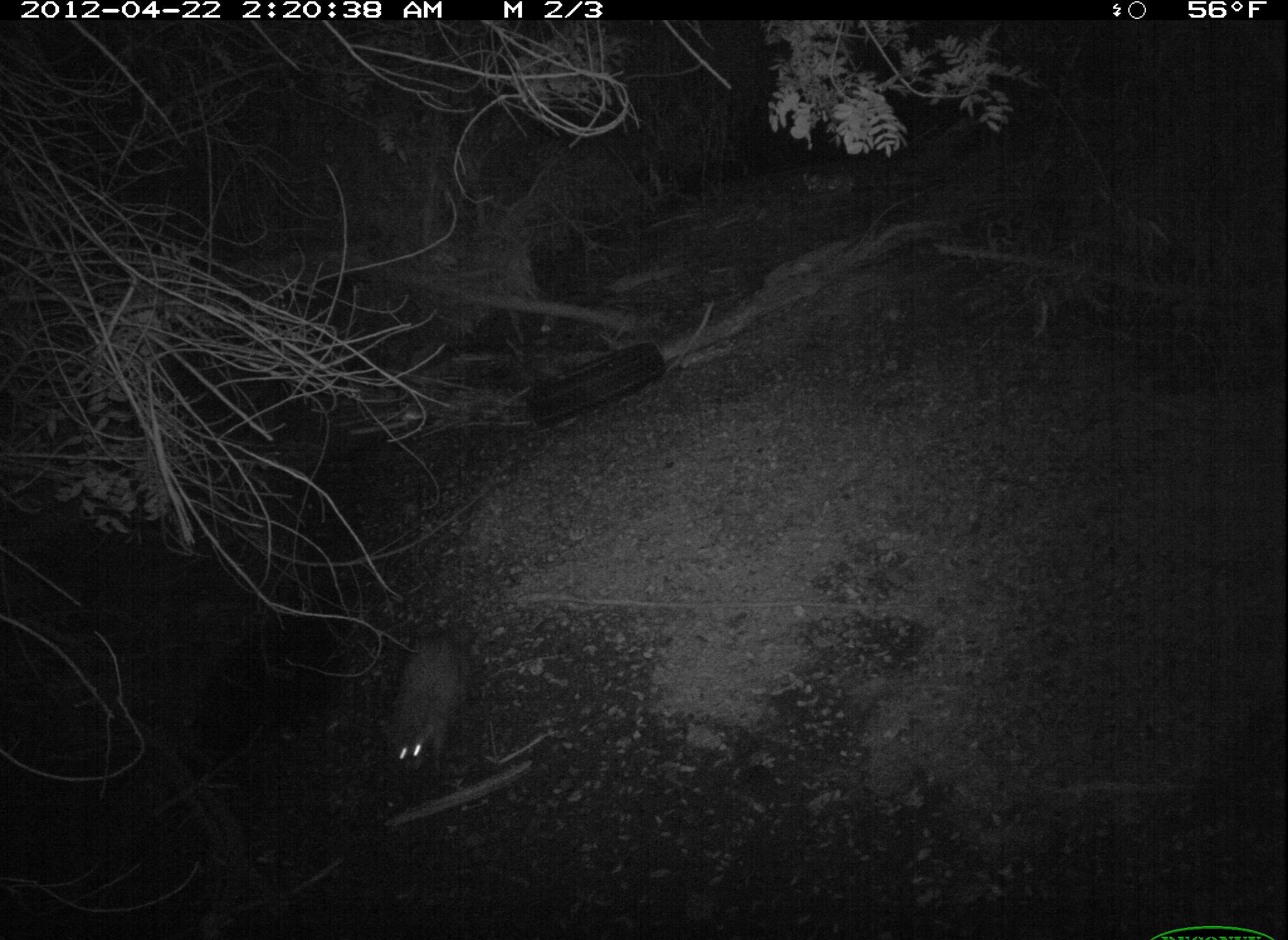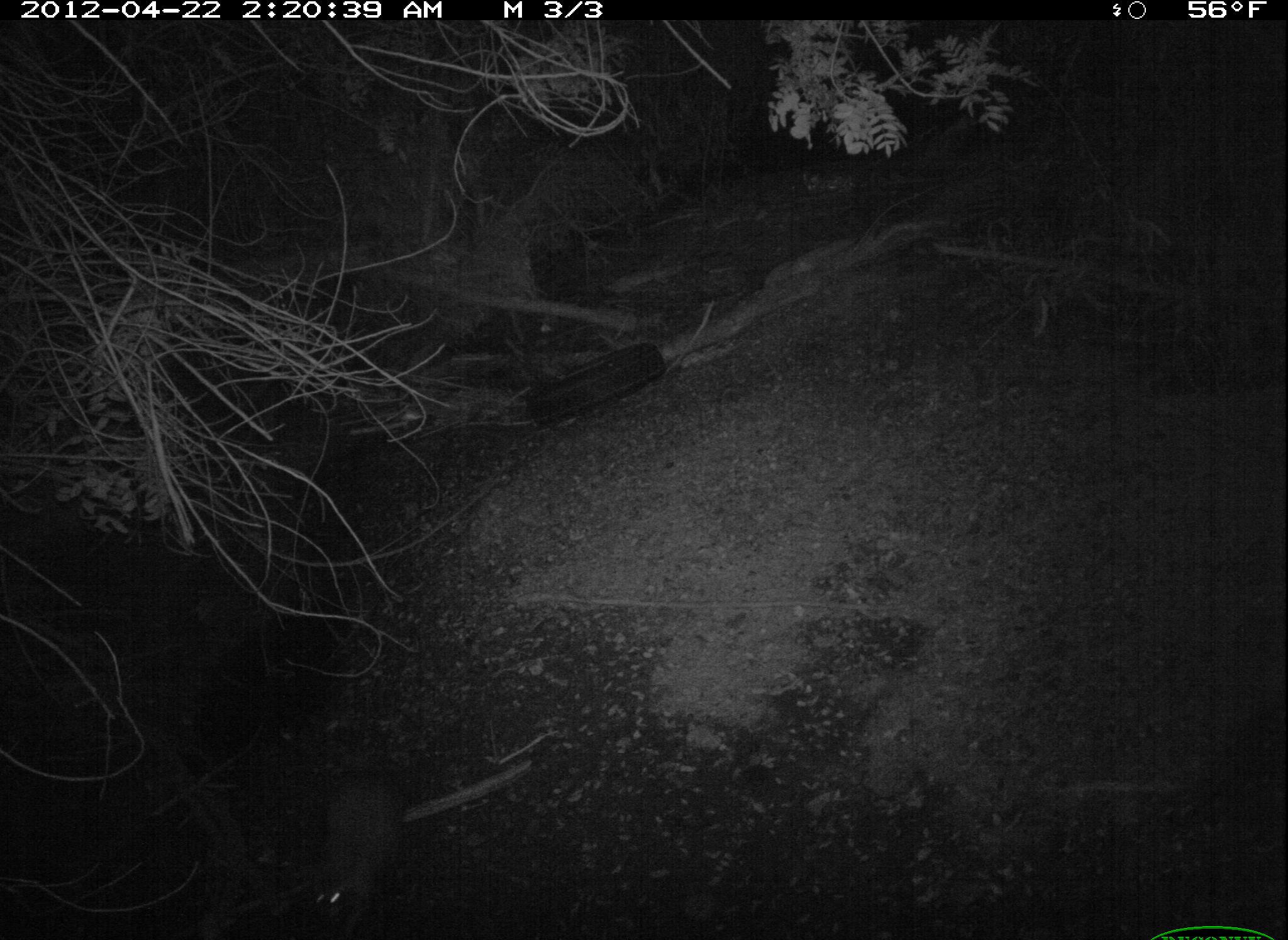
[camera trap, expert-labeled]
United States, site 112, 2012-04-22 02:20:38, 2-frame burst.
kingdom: Animalia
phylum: Chordata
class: Mammalia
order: Carnivora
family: Procyonidae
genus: Procyon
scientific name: Procyon lotor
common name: raccoon